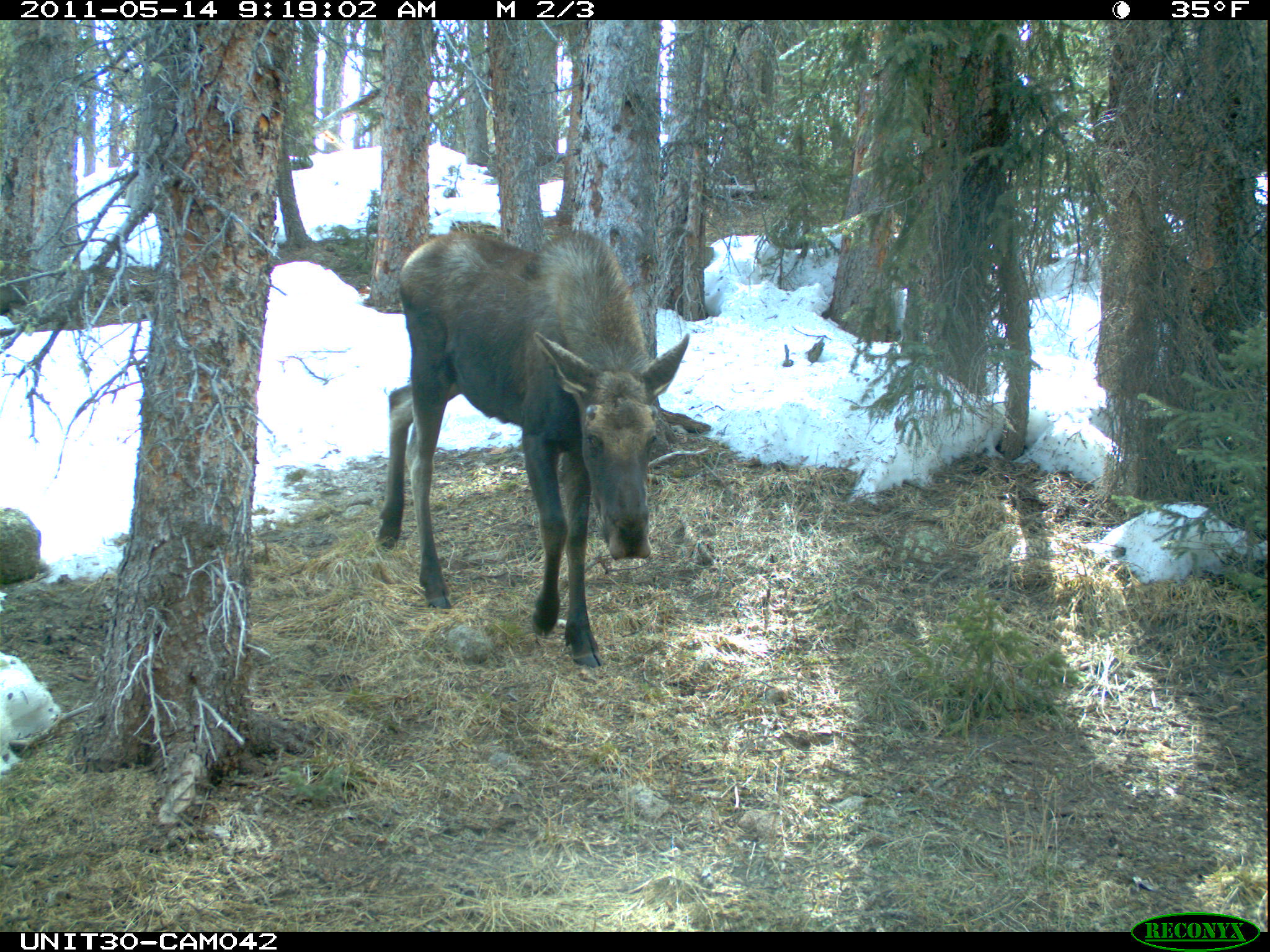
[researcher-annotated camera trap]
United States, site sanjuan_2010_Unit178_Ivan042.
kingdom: Animalia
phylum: Chordata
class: Mammalia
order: Artiodactyla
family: Cervidae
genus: Alces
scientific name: Alces alces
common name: moose